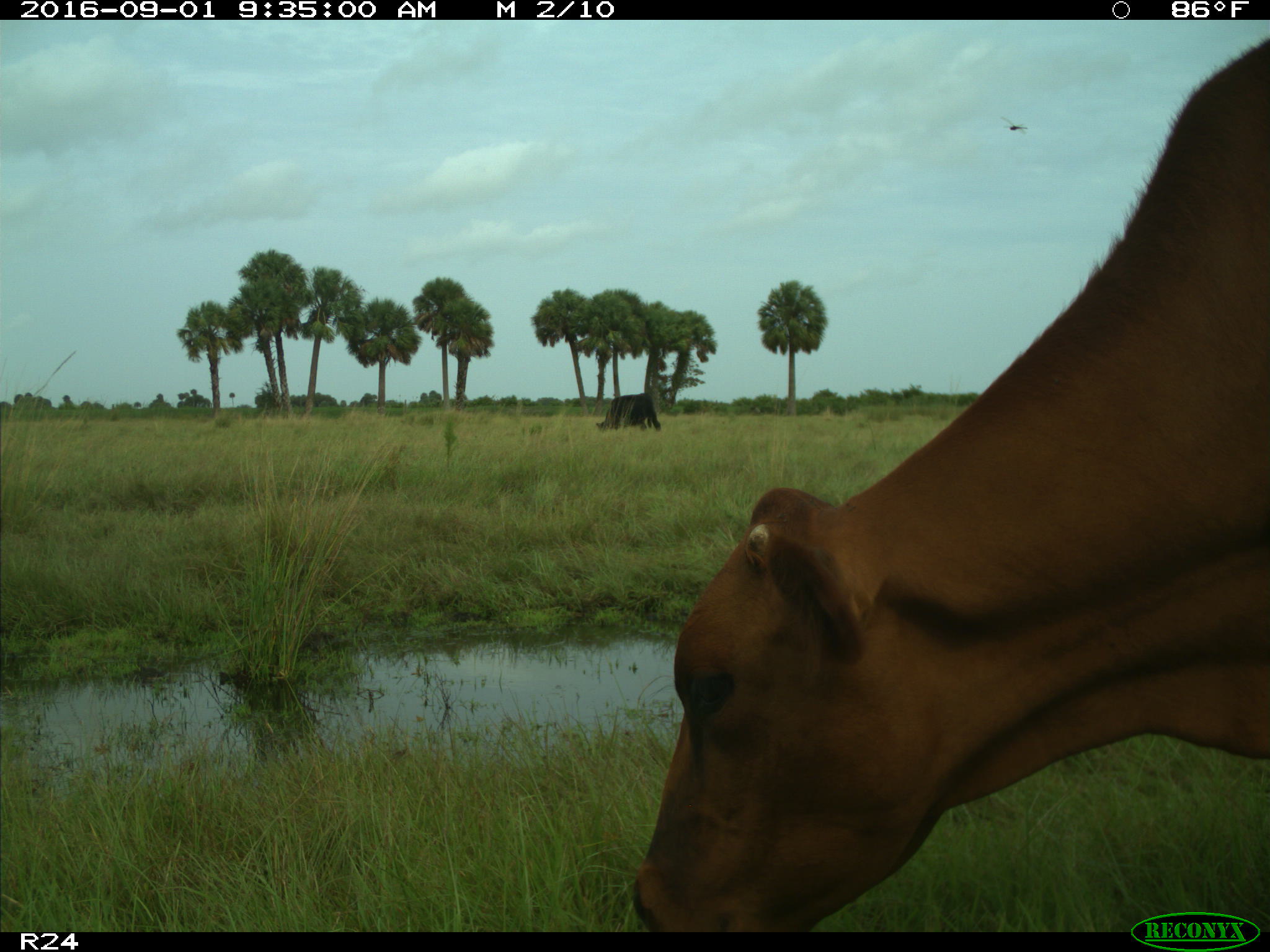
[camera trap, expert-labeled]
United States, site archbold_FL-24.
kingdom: Animalia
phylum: Chordata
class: Mammalia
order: Artiodactyla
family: Bovidae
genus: Bos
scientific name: Bos taurus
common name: domestic cow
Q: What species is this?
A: Bos taurus (domestic cow).